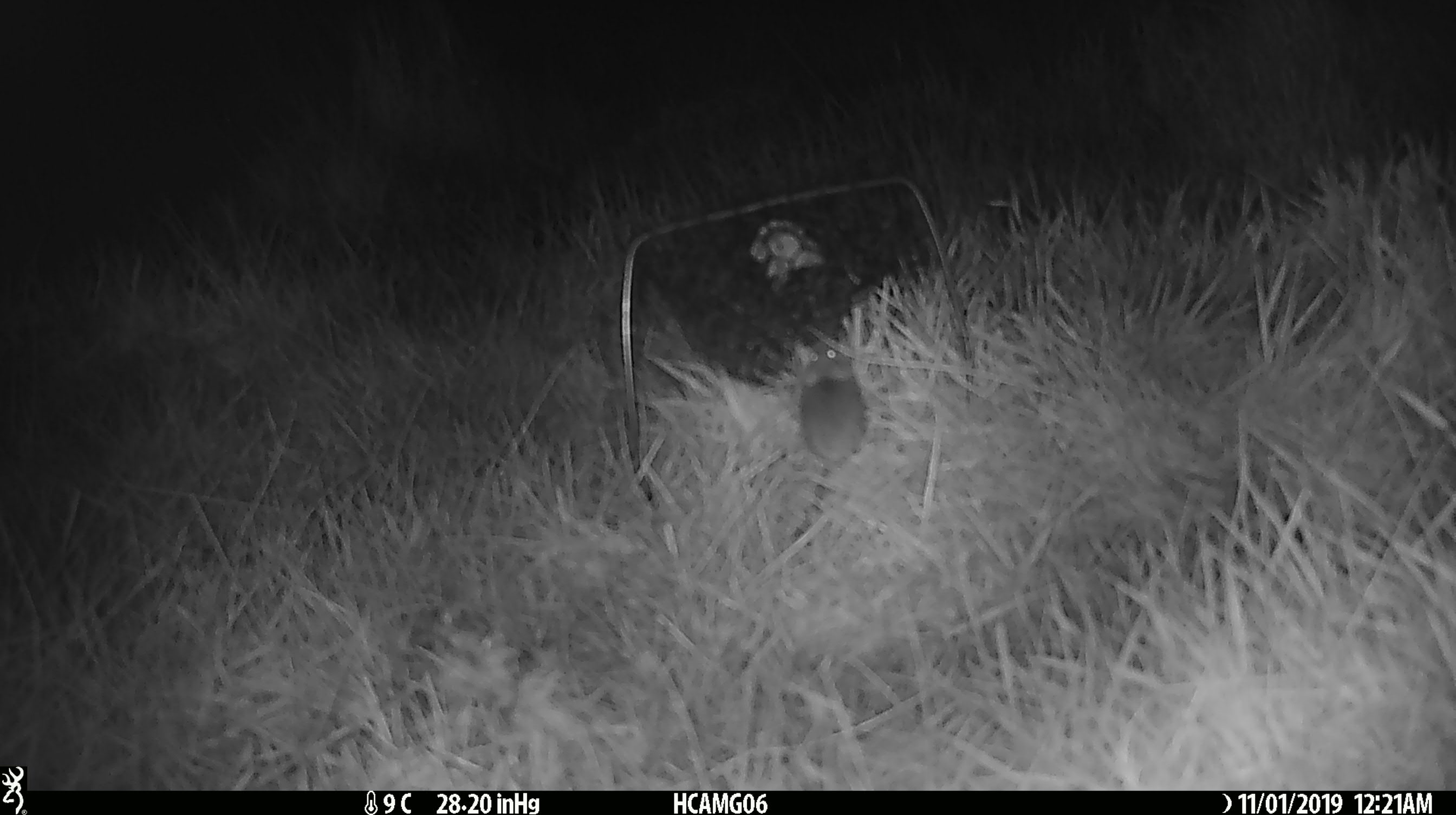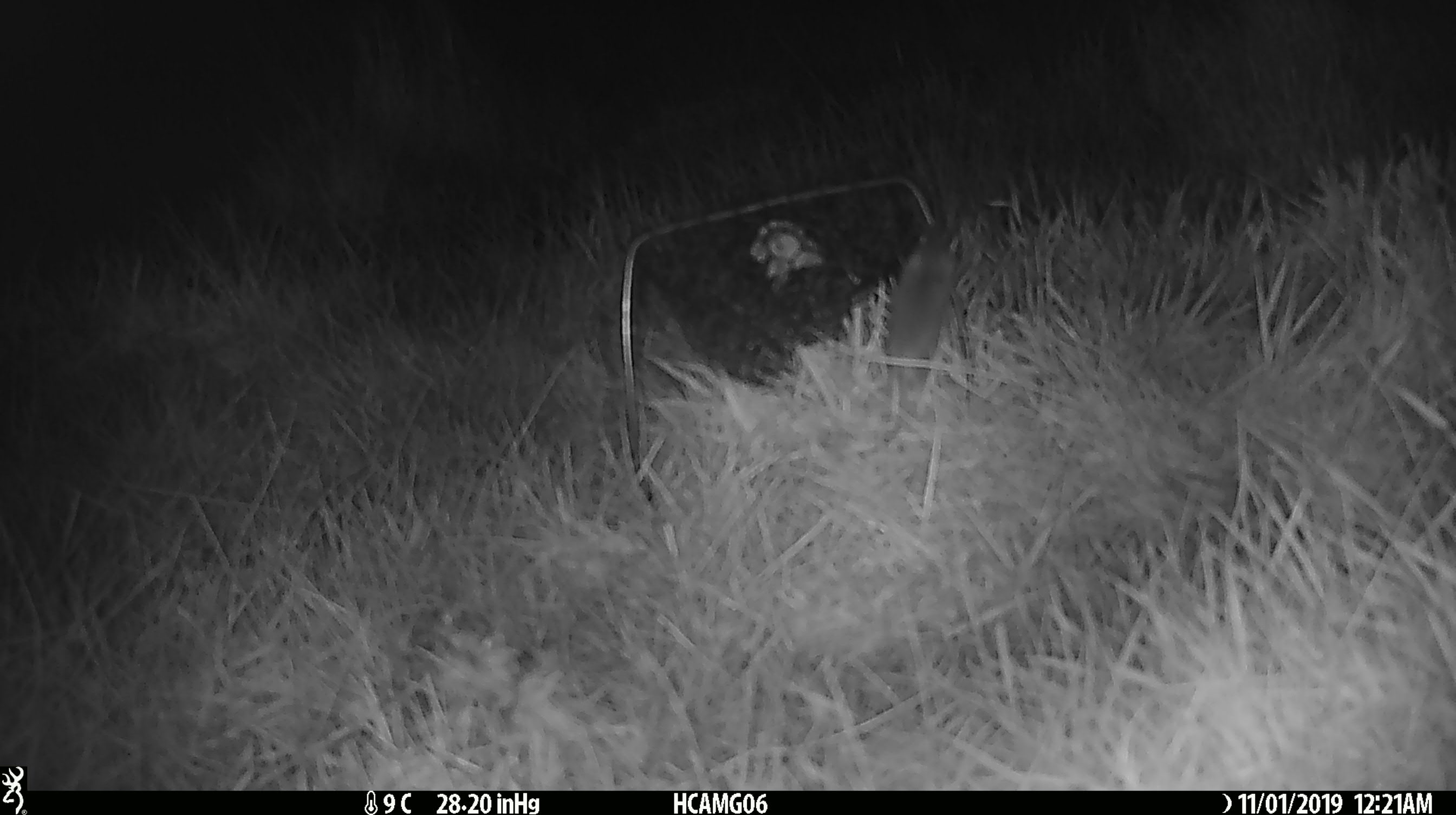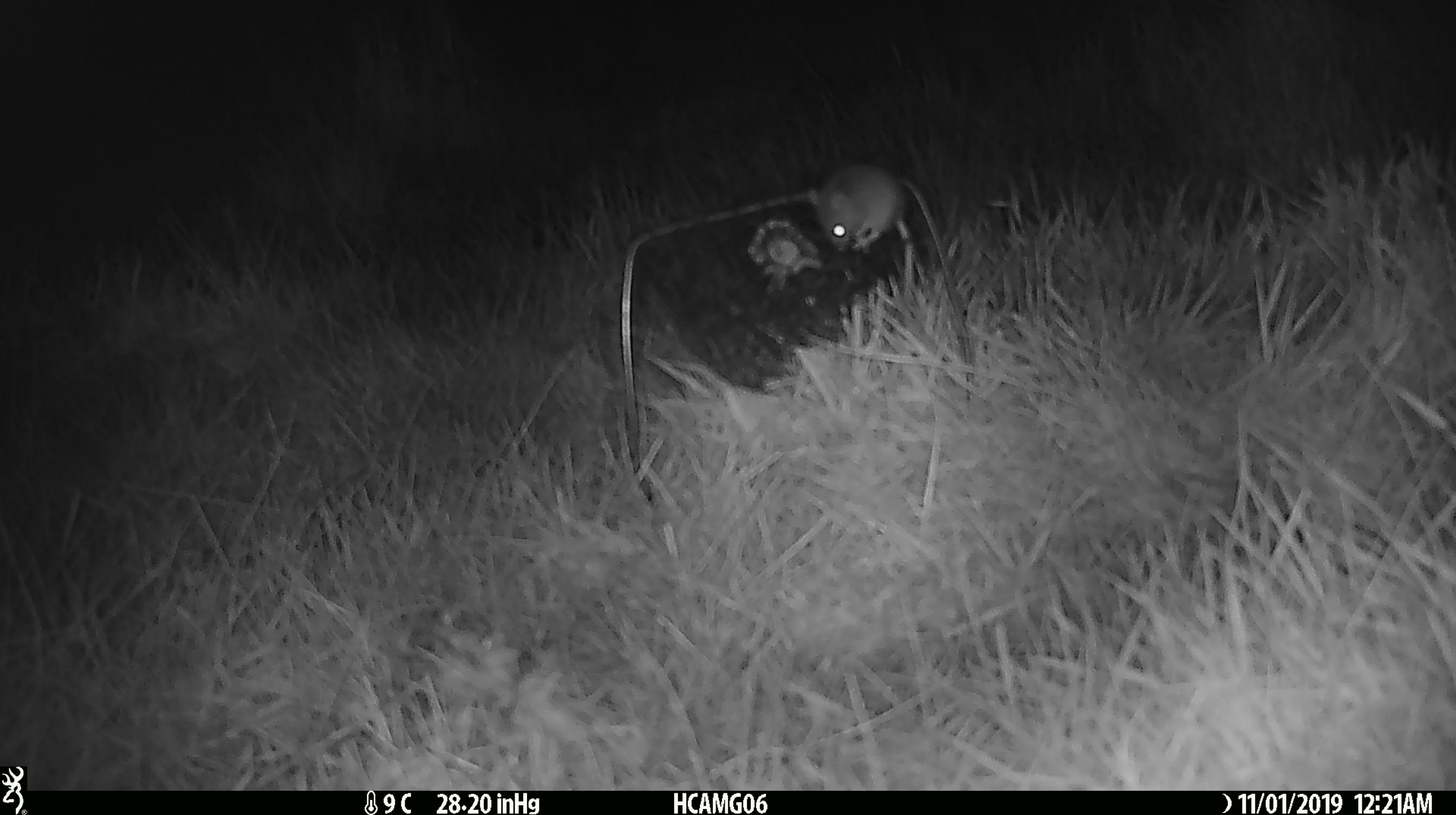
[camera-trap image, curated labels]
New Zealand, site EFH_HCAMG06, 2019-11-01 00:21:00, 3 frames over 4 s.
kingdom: Animalia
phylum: Chordata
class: Mammalia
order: Rodentia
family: Muridae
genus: Mus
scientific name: Mus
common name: mouse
Mouse (Mus).